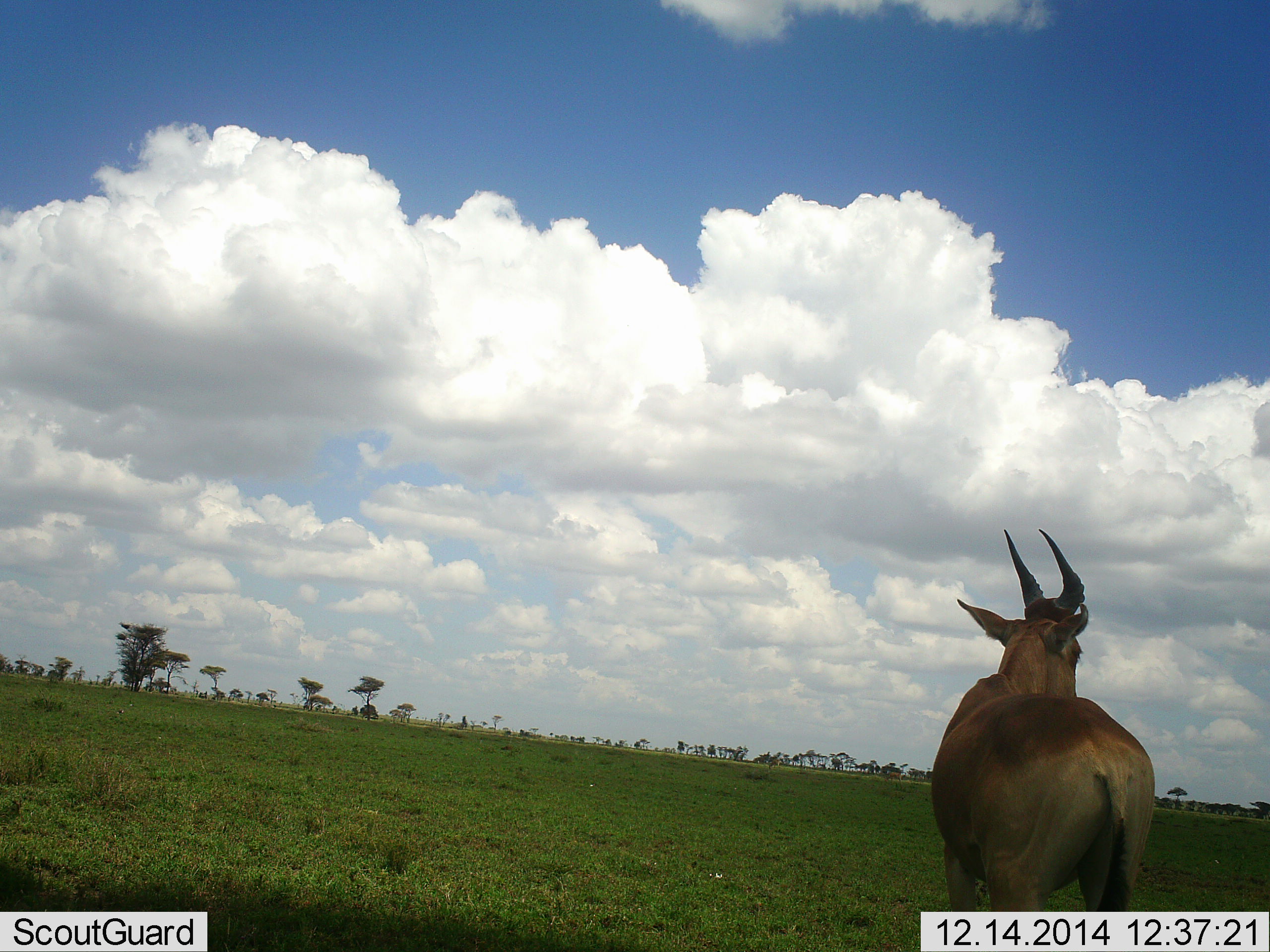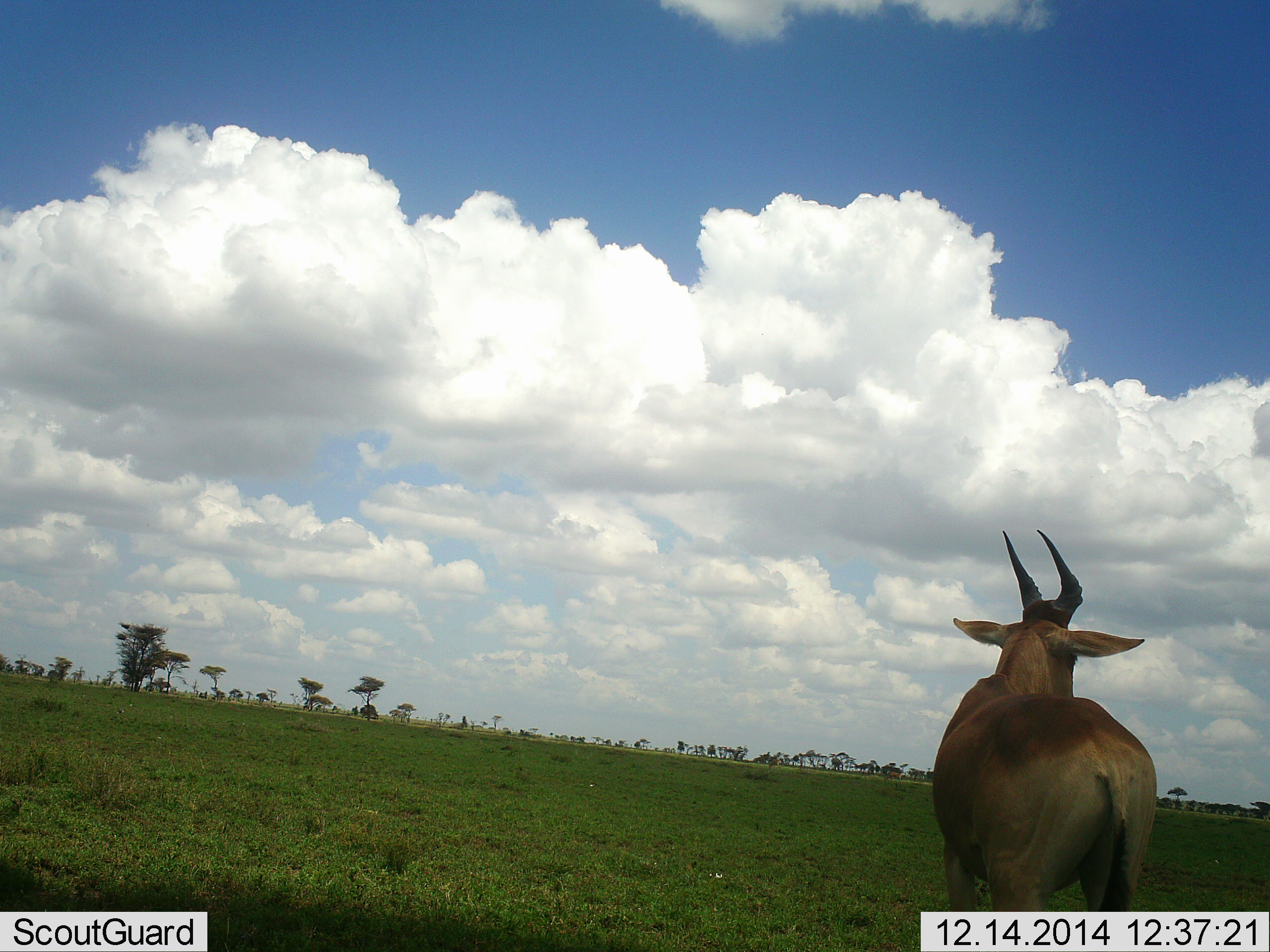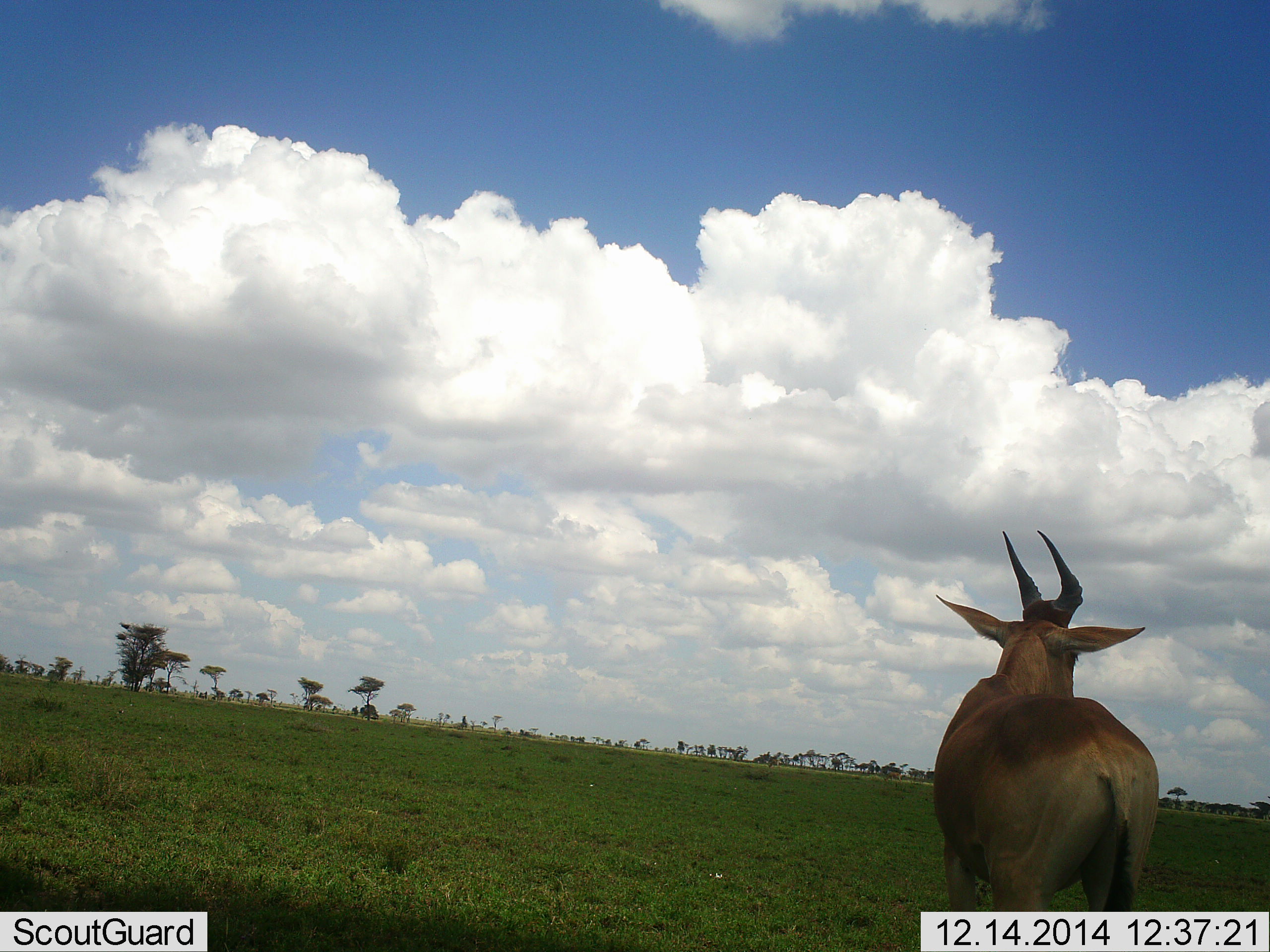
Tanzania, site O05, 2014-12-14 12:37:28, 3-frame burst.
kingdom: Animalia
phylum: Chordata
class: Mammalia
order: Artiodactyla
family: Bovidae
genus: Alcelaphus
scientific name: Alcelaphus buselaphus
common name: hartebeest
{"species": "hartebeest (Alcelaphus buselaphus)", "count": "1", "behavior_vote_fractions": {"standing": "100%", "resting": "0%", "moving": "0%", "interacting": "0%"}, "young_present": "0%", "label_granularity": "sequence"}